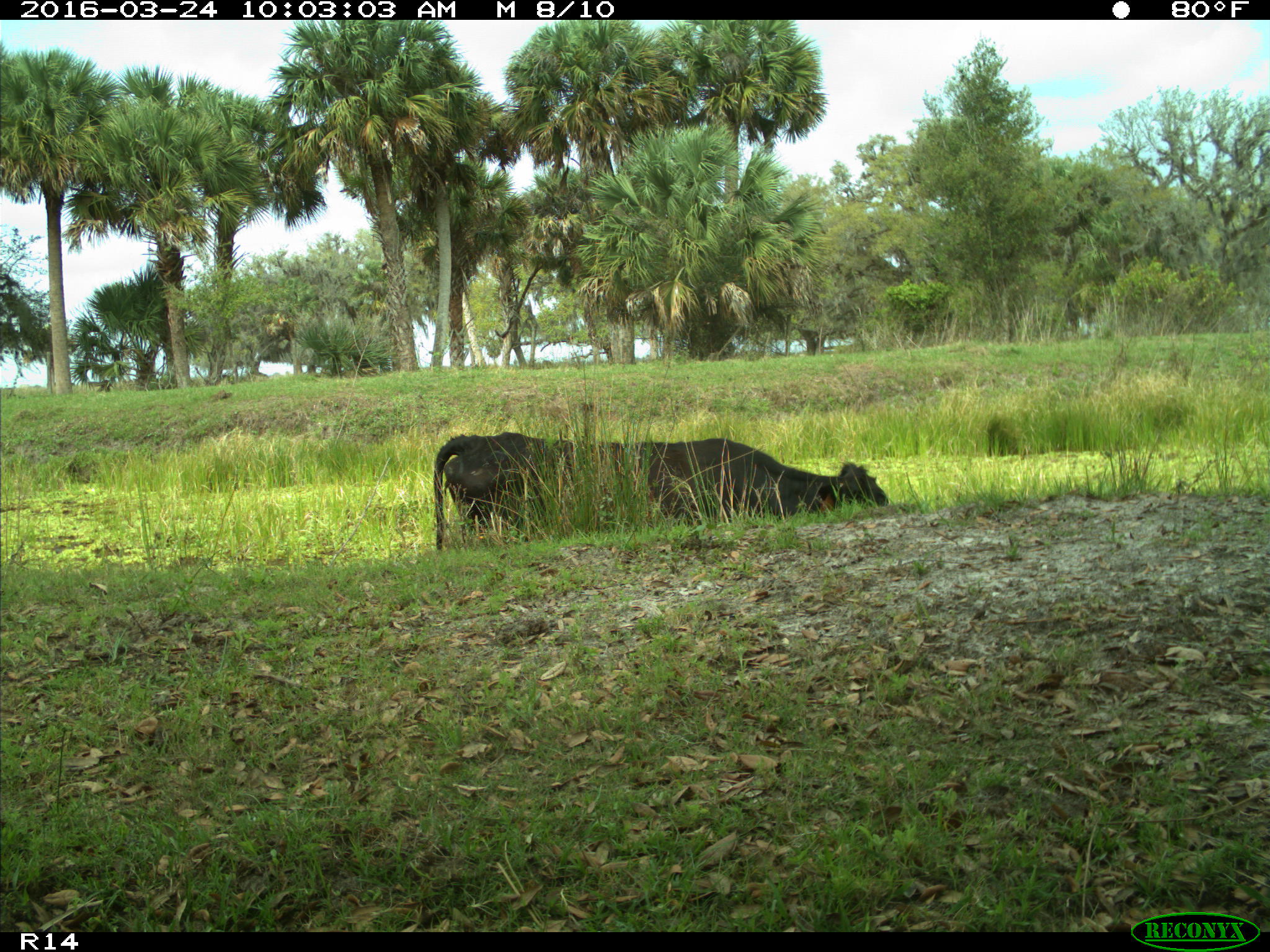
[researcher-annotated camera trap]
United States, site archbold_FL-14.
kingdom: Animalia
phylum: Chordata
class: Mammalia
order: Artiodactyla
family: Bovidae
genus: Bos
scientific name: Bos taurus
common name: domestic cow